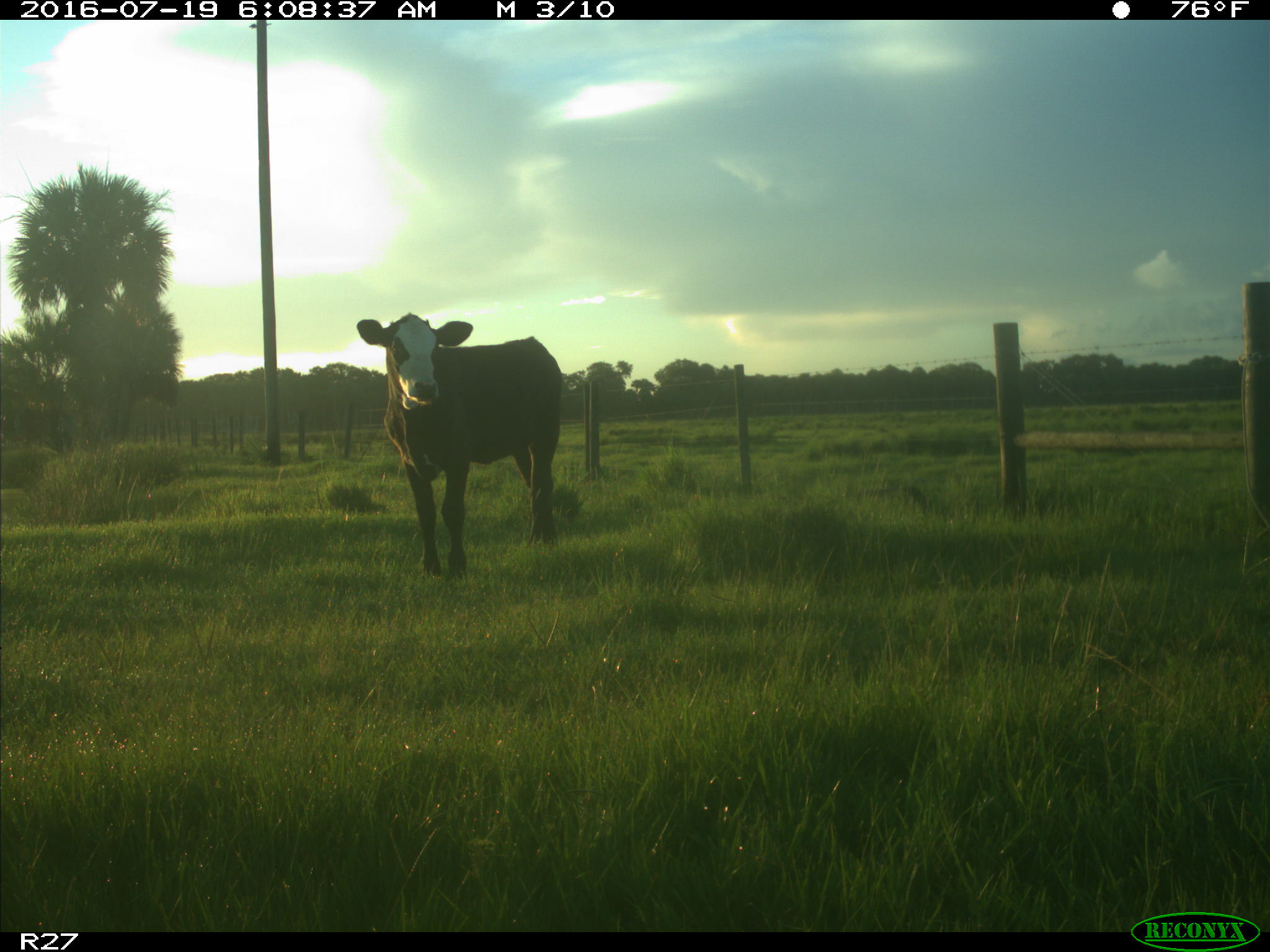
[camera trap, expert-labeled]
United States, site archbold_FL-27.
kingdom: Animalia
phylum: Chordata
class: Mammalia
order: Artiodactyla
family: Bovidae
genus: Bos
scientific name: Bos taurus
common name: domestic cow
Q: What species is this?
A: Bos taurus (domestic cow).